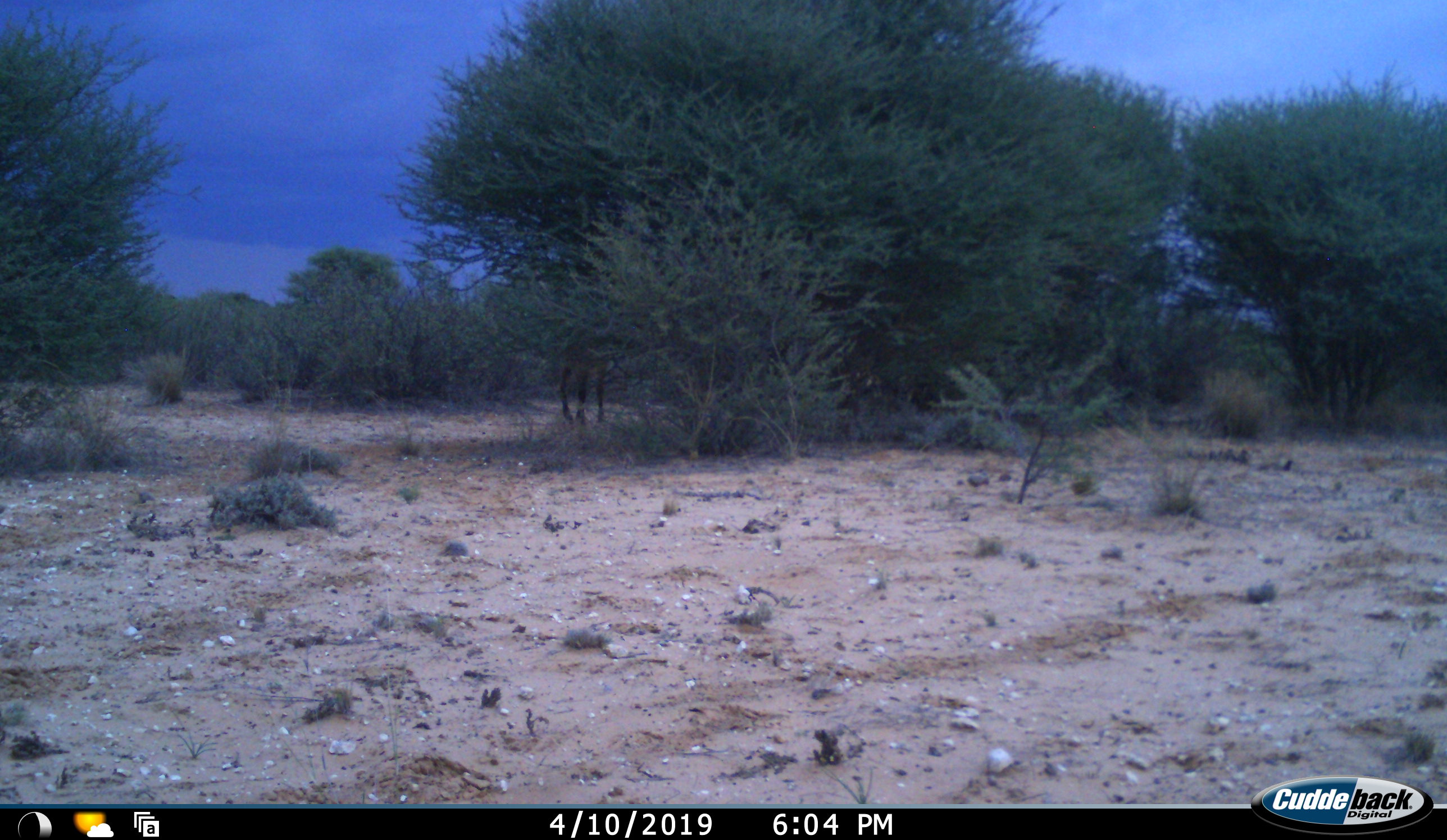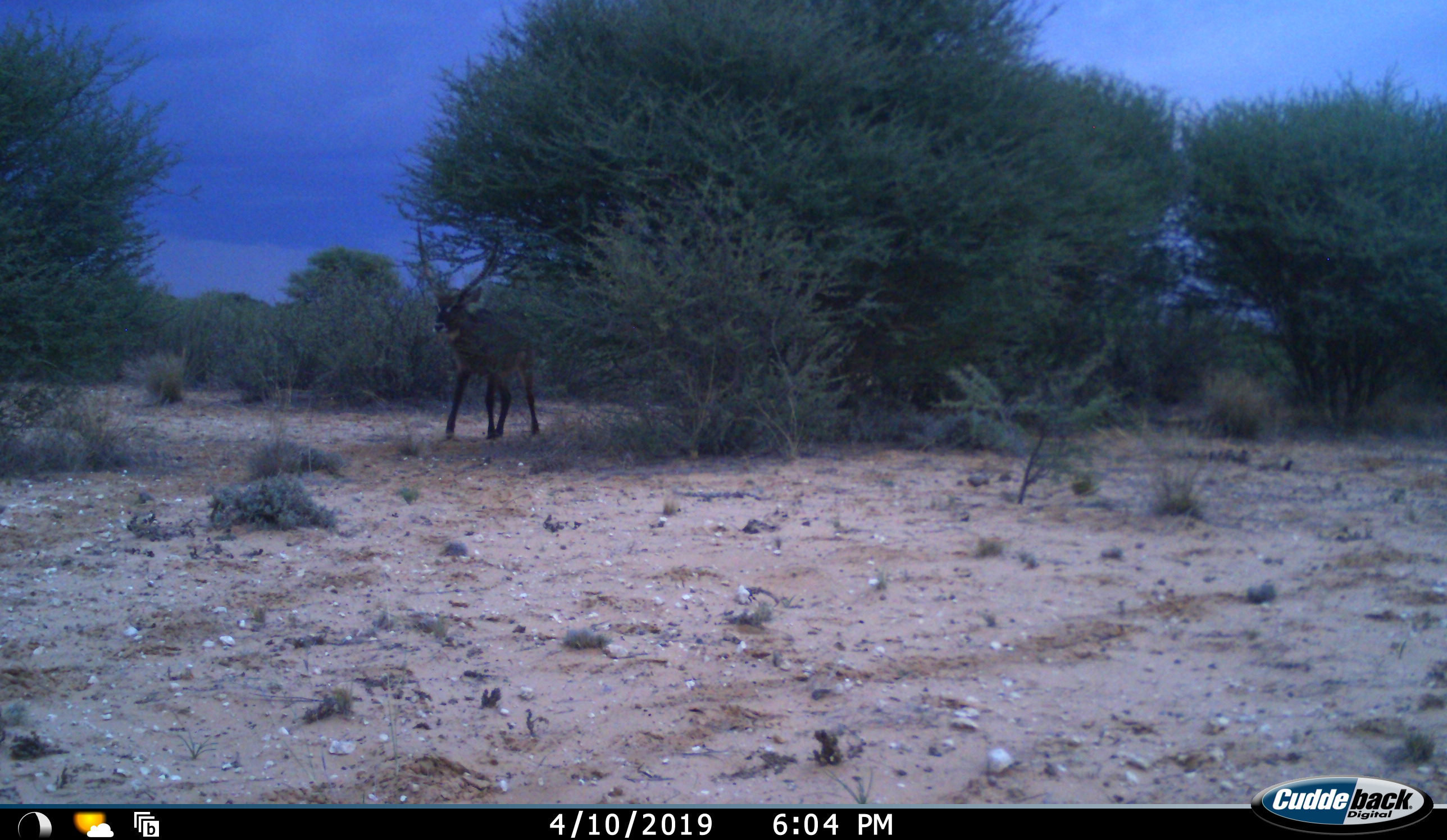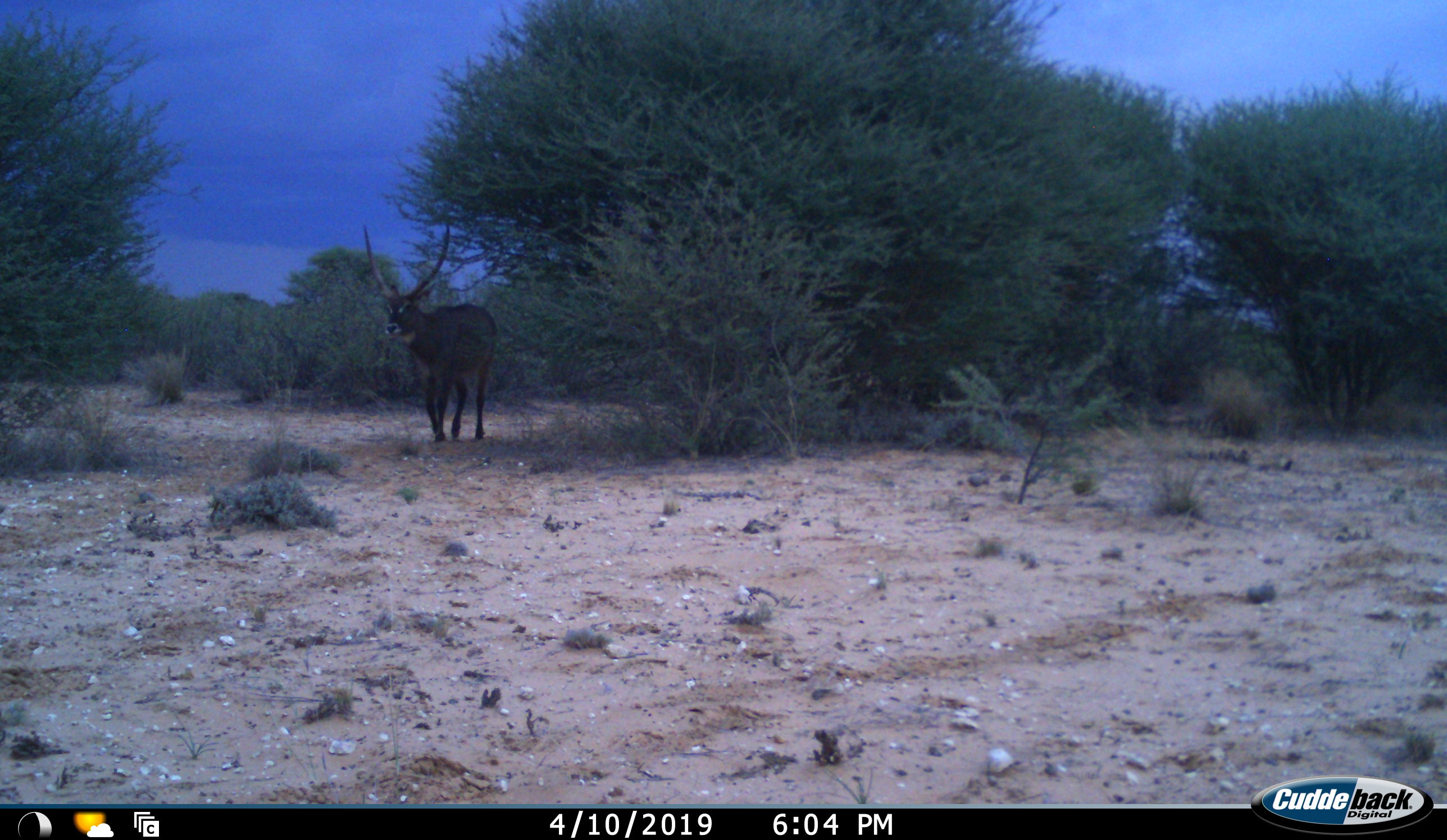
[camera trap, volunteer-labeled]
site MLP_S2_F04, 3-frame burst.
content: unidentified animal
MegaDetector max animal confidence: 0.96